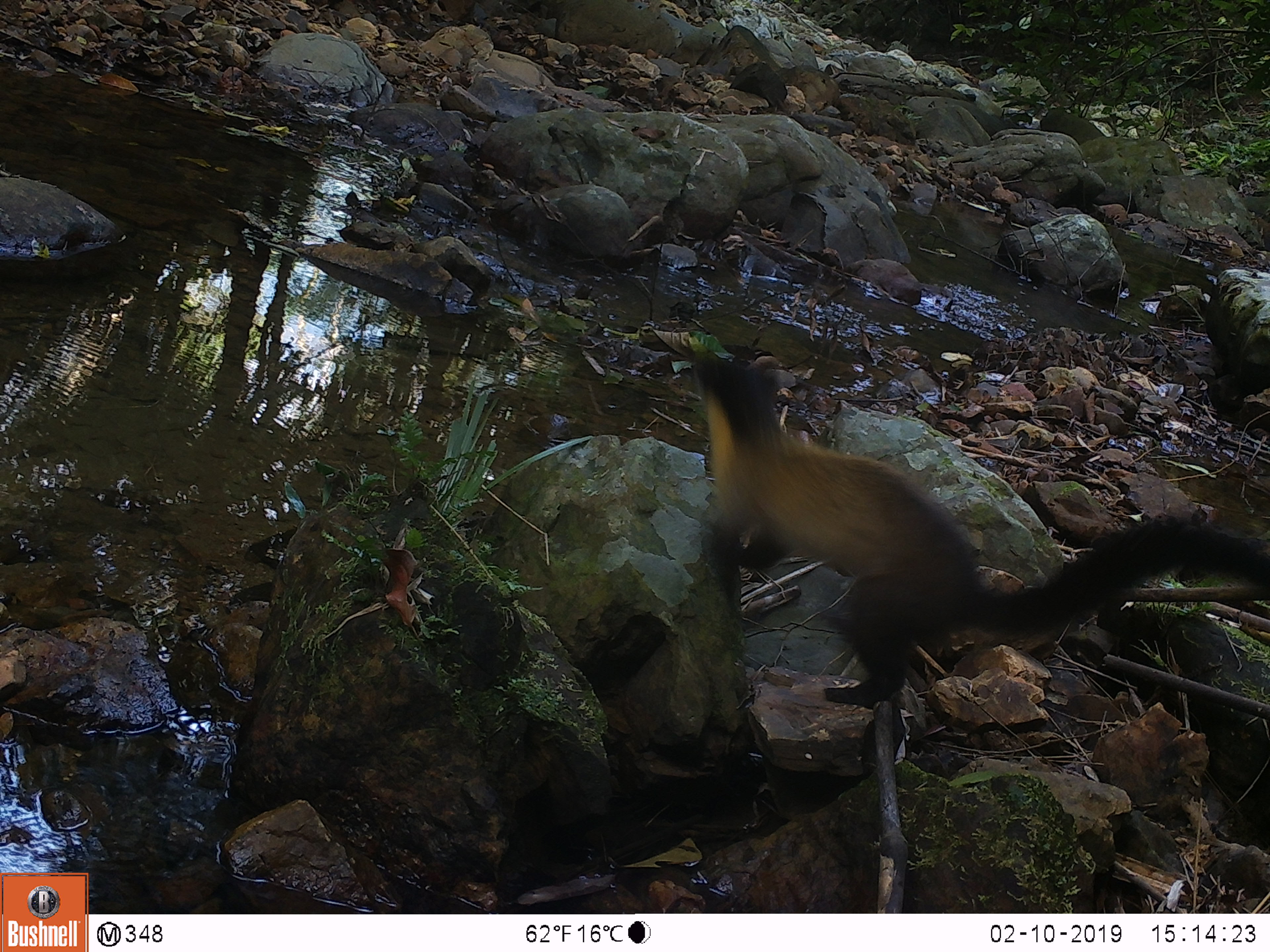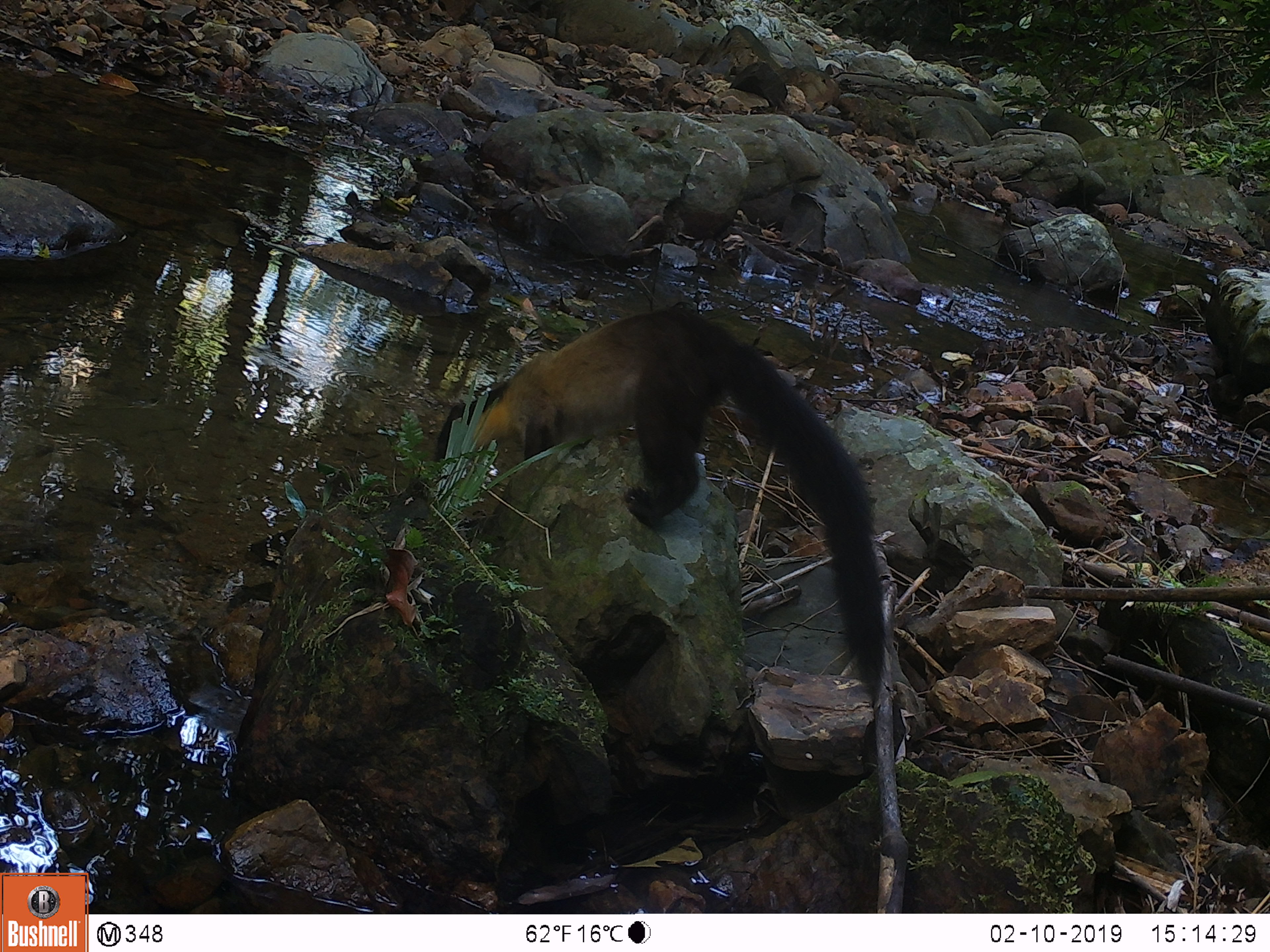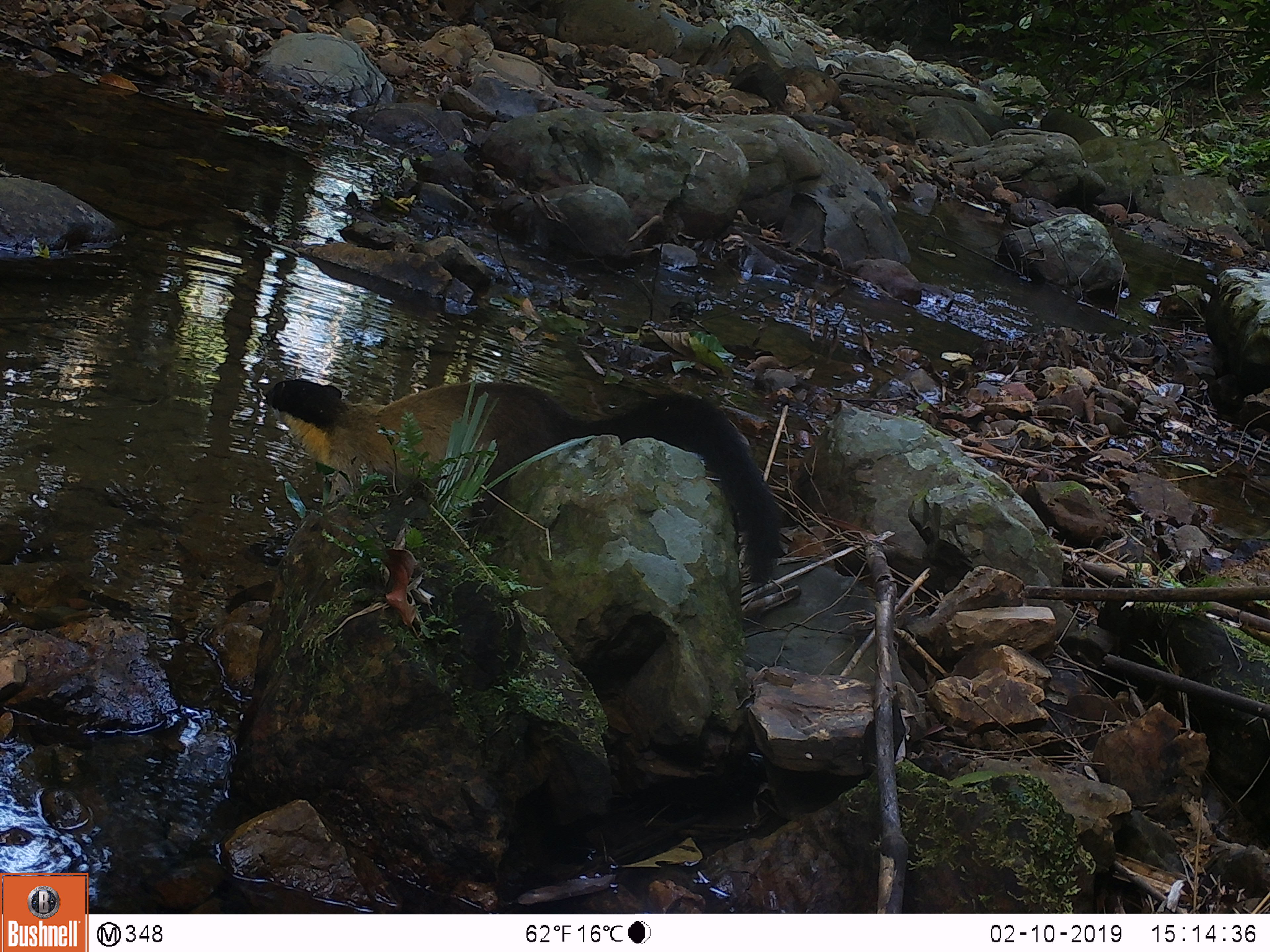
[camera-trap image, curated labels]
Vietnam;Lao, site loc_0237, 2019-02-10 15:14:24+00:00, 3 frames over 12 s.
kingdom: Animalia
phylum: Chordata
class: Mammalia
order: Carnivora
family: Mustelidae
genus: Martes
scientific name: Martes flavigula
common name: yellow-throated marten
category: yellow throated marten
Yellow throated marten (yellow-throated marten) (Martes flavigula). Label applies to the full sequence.